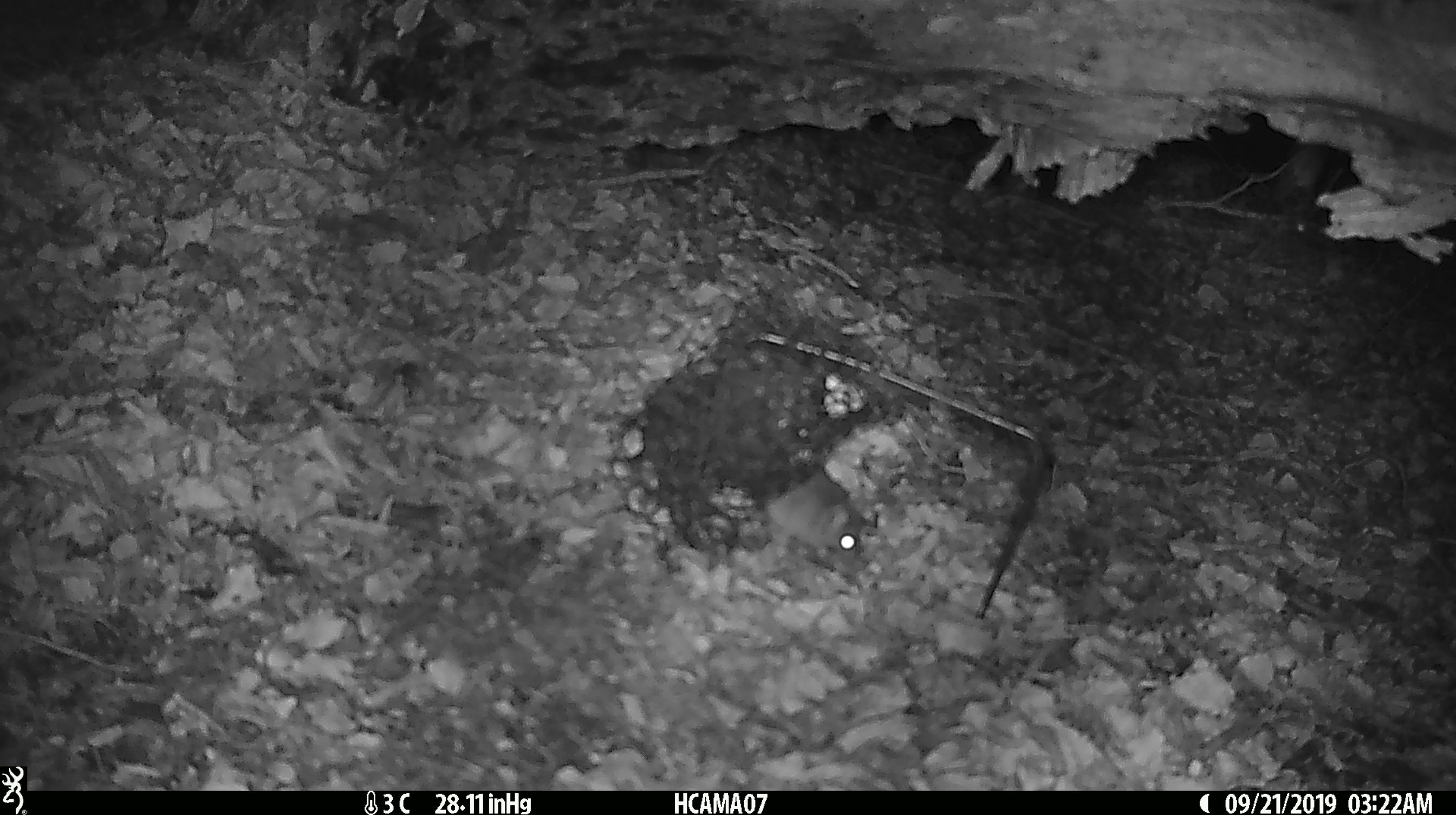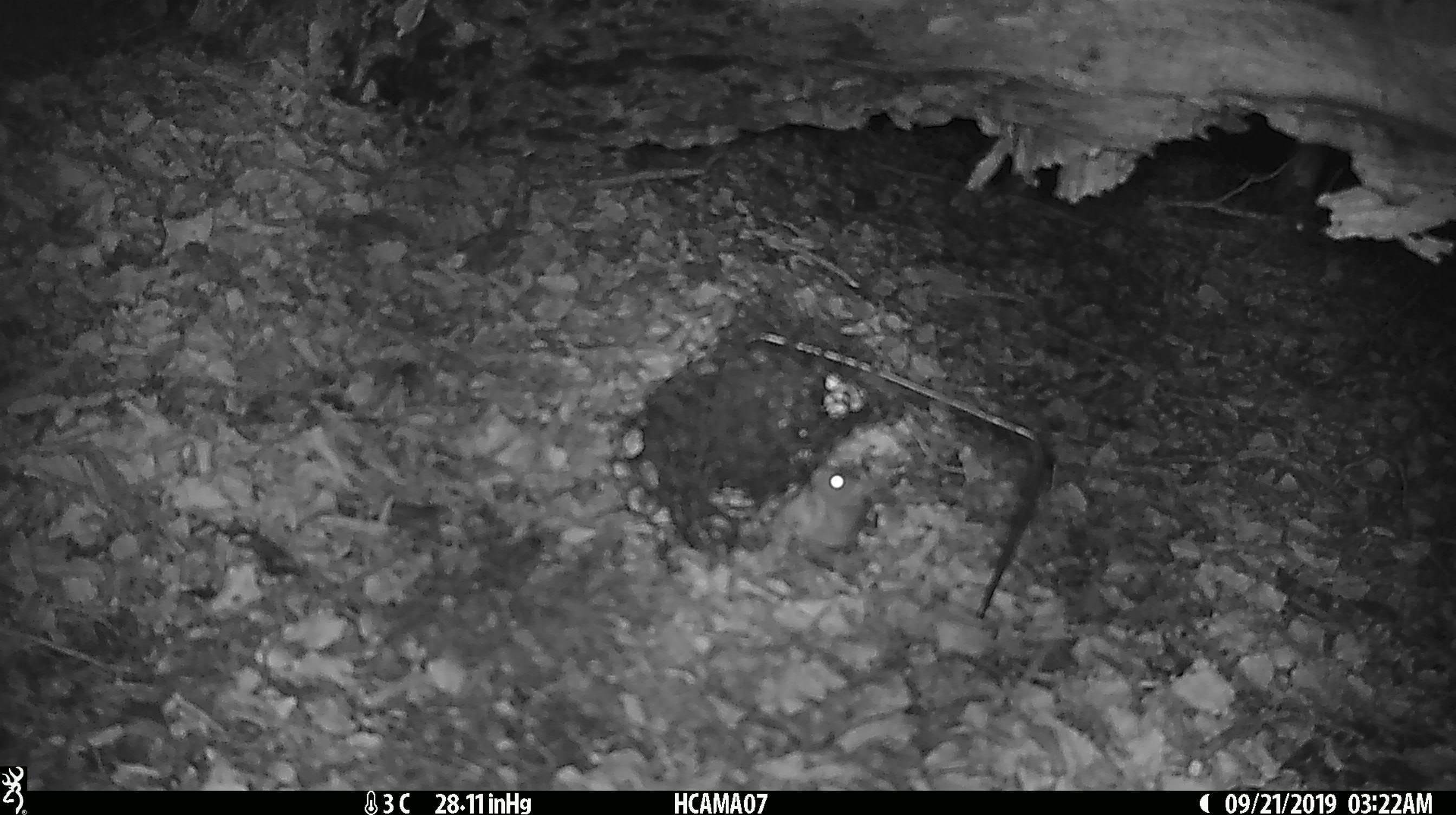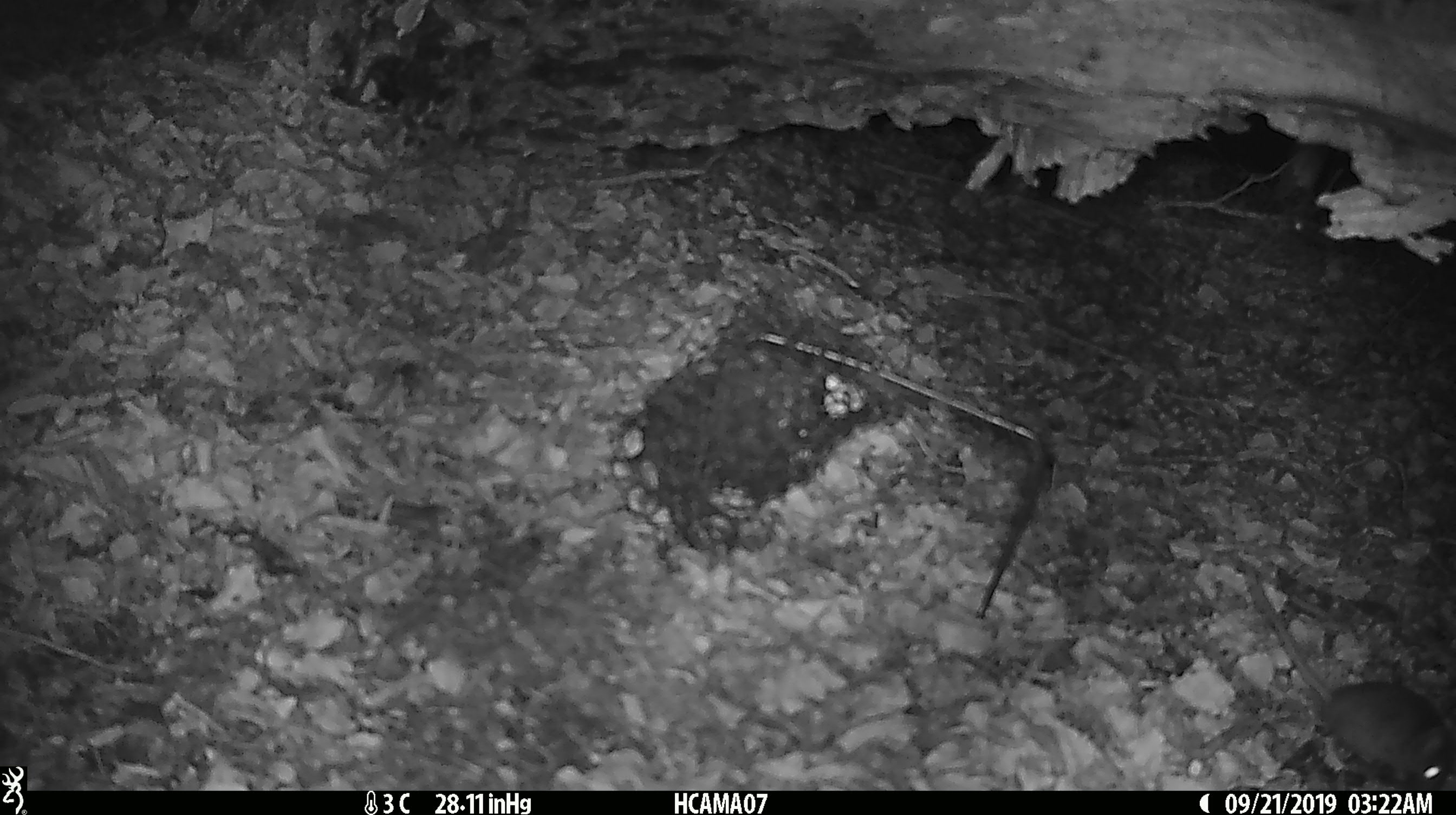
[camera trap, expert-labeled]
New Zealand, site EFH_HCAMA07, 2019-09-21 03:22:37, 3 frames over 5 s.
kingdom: Animalia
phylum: Chordata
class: Mammalia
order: Rodentia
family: Muridae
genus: Mus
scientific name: Mus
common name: mouse